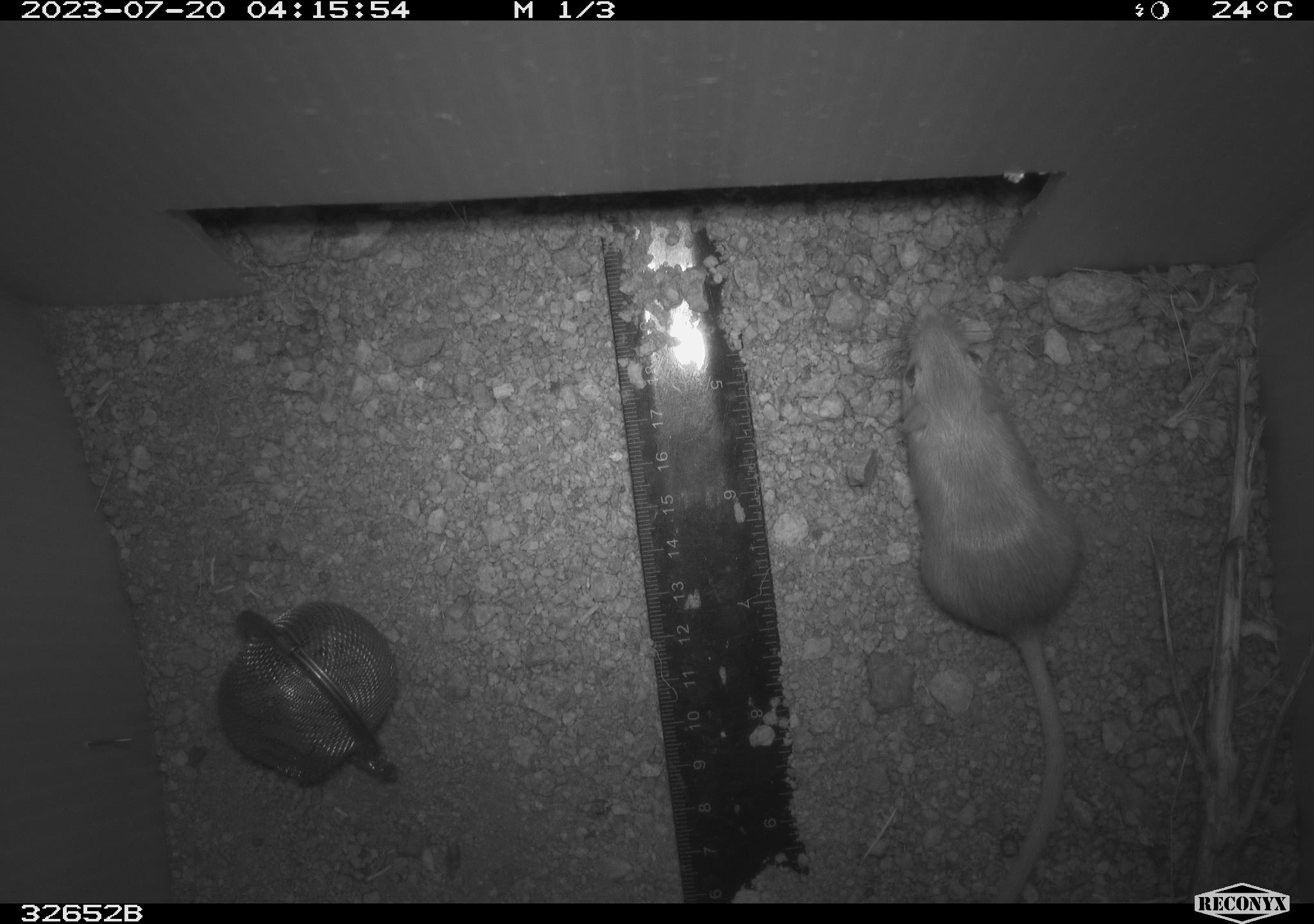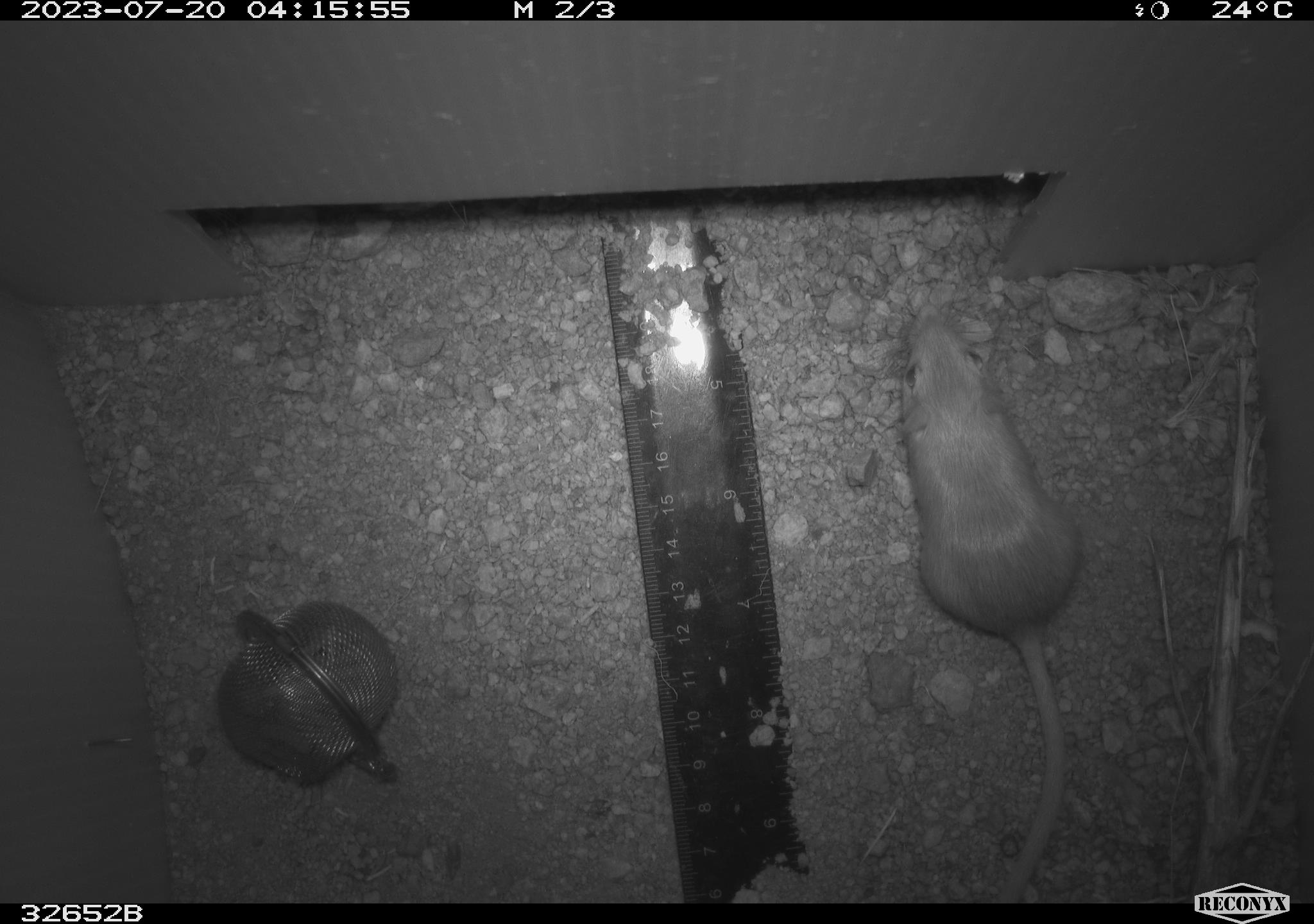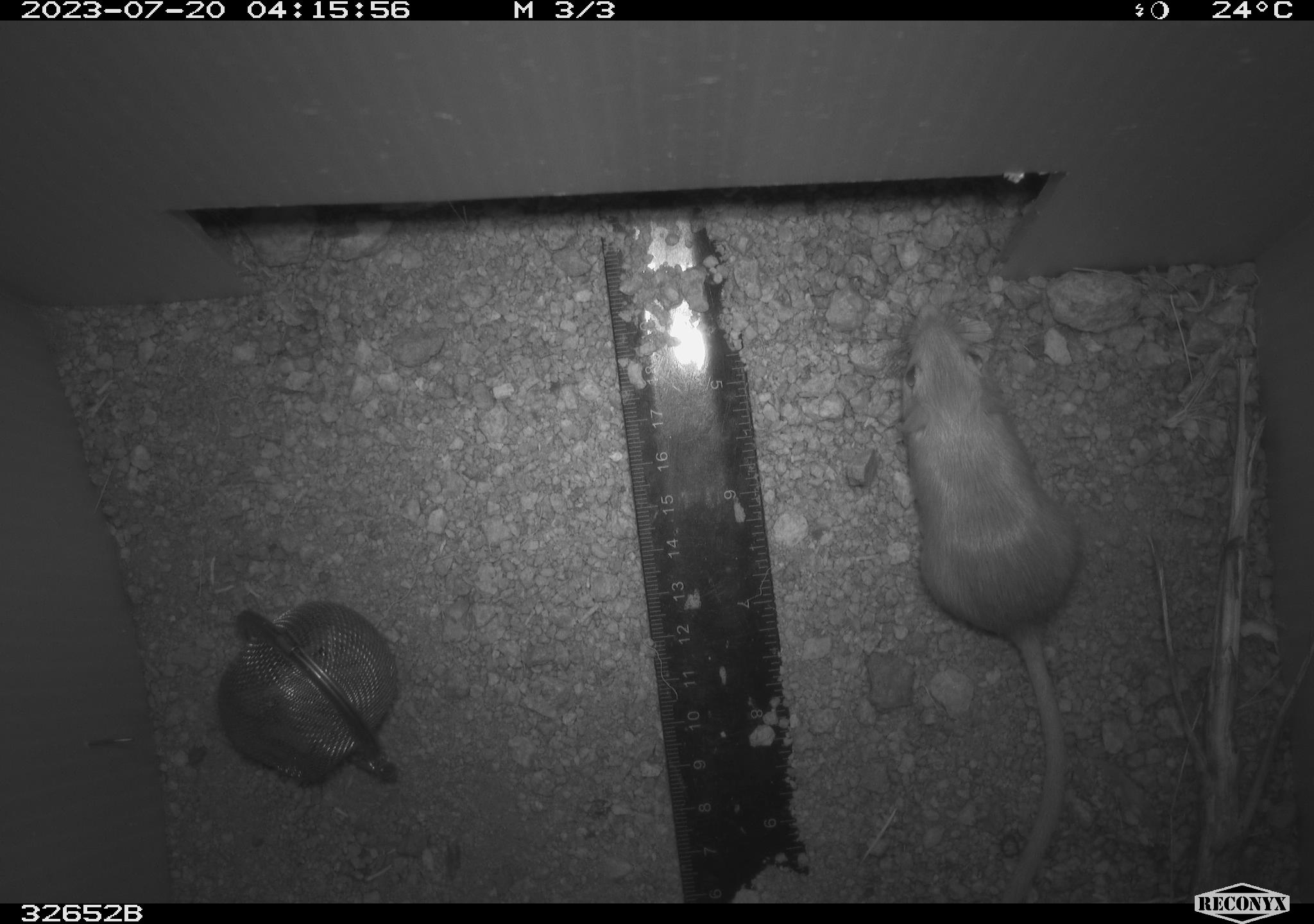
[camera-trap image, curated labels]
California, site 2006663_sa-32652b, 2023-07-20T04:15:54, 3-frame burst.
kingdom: Animalia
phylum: Chordata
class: Mammalia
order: Rodentia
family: Heteromyidae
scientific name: Heteromyidae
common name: kangaroo rats and pocket mice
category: heteromyidae family